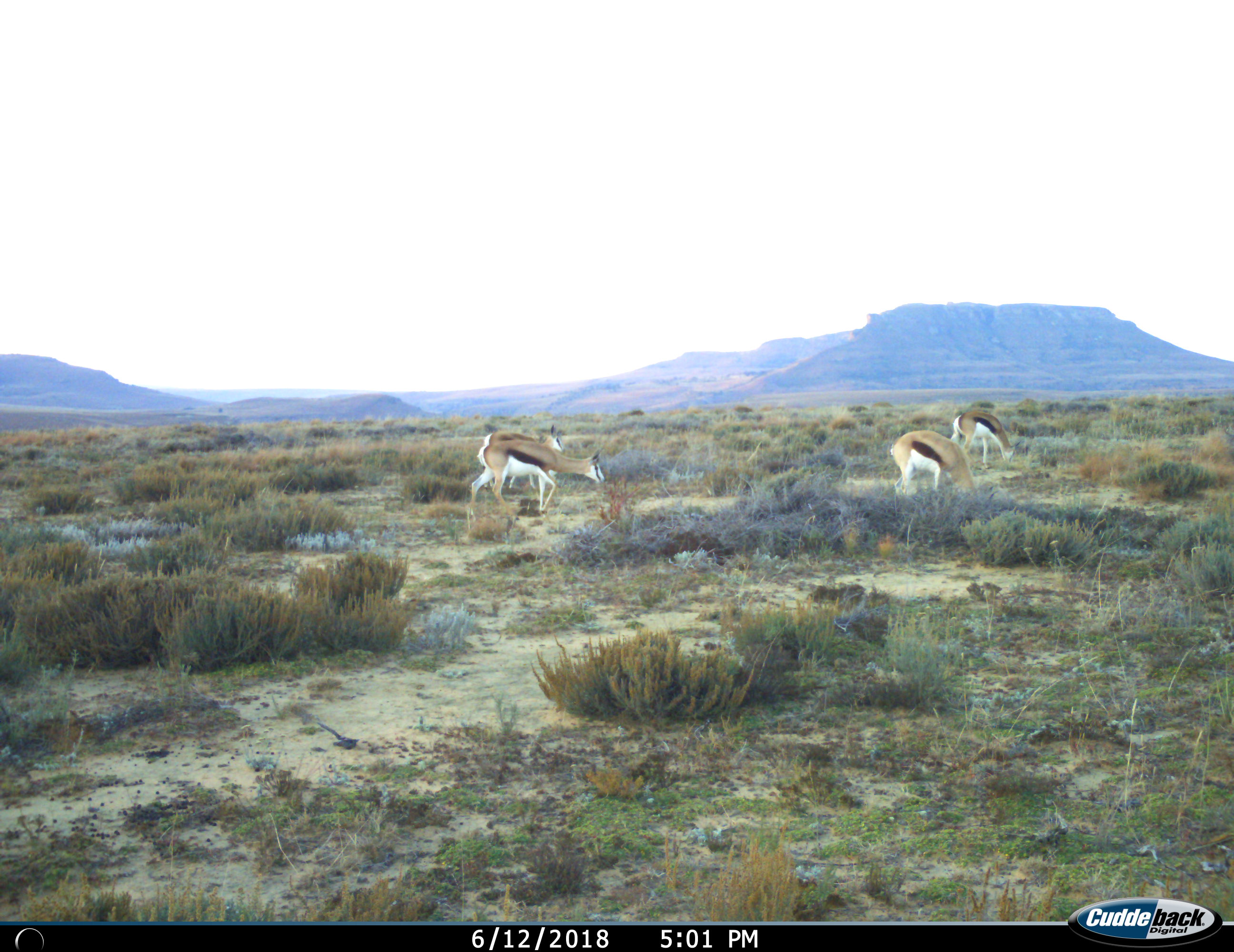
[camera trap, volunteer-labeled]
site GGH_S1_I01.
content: unidentified animal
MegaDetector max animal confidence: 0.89